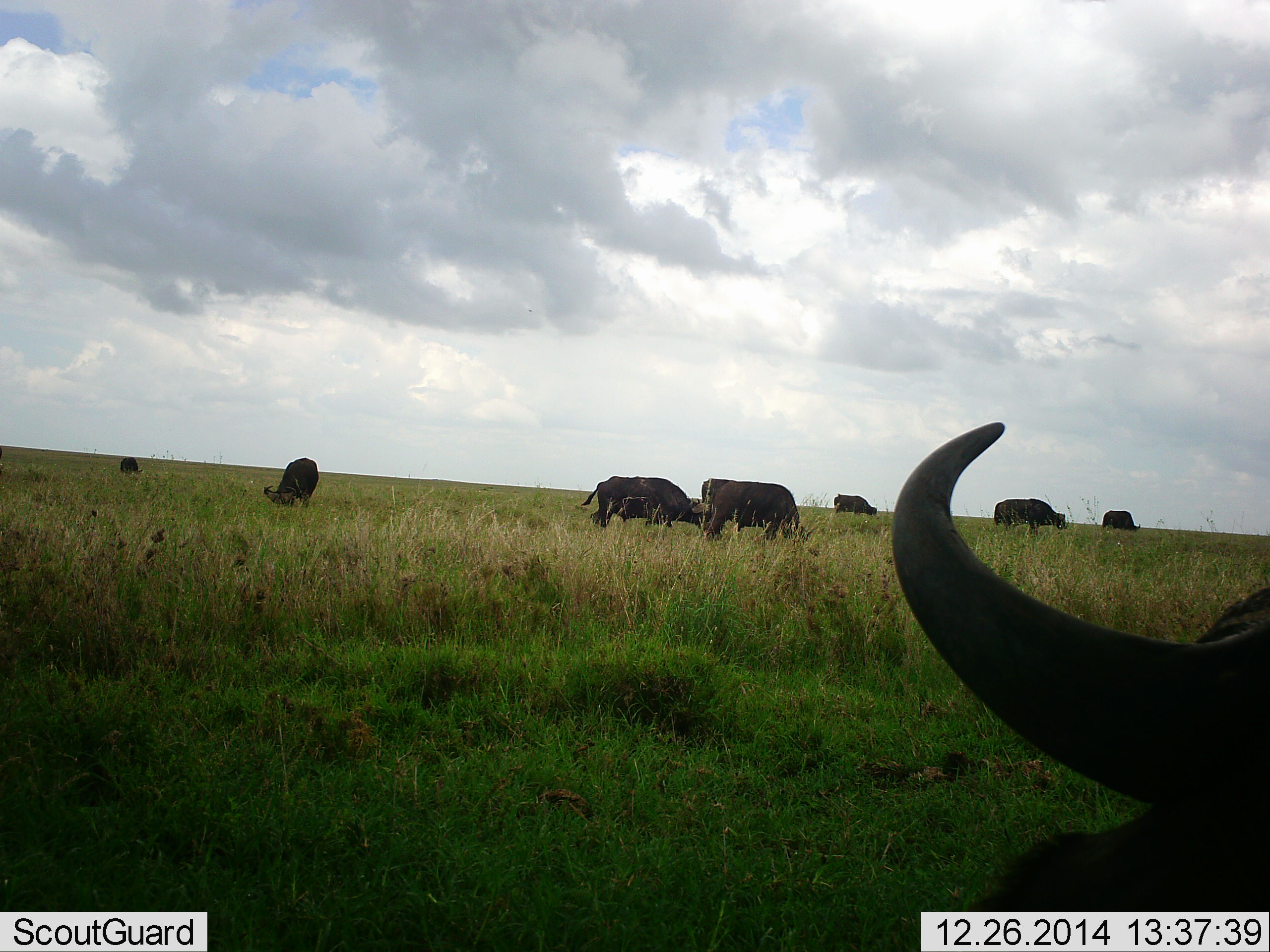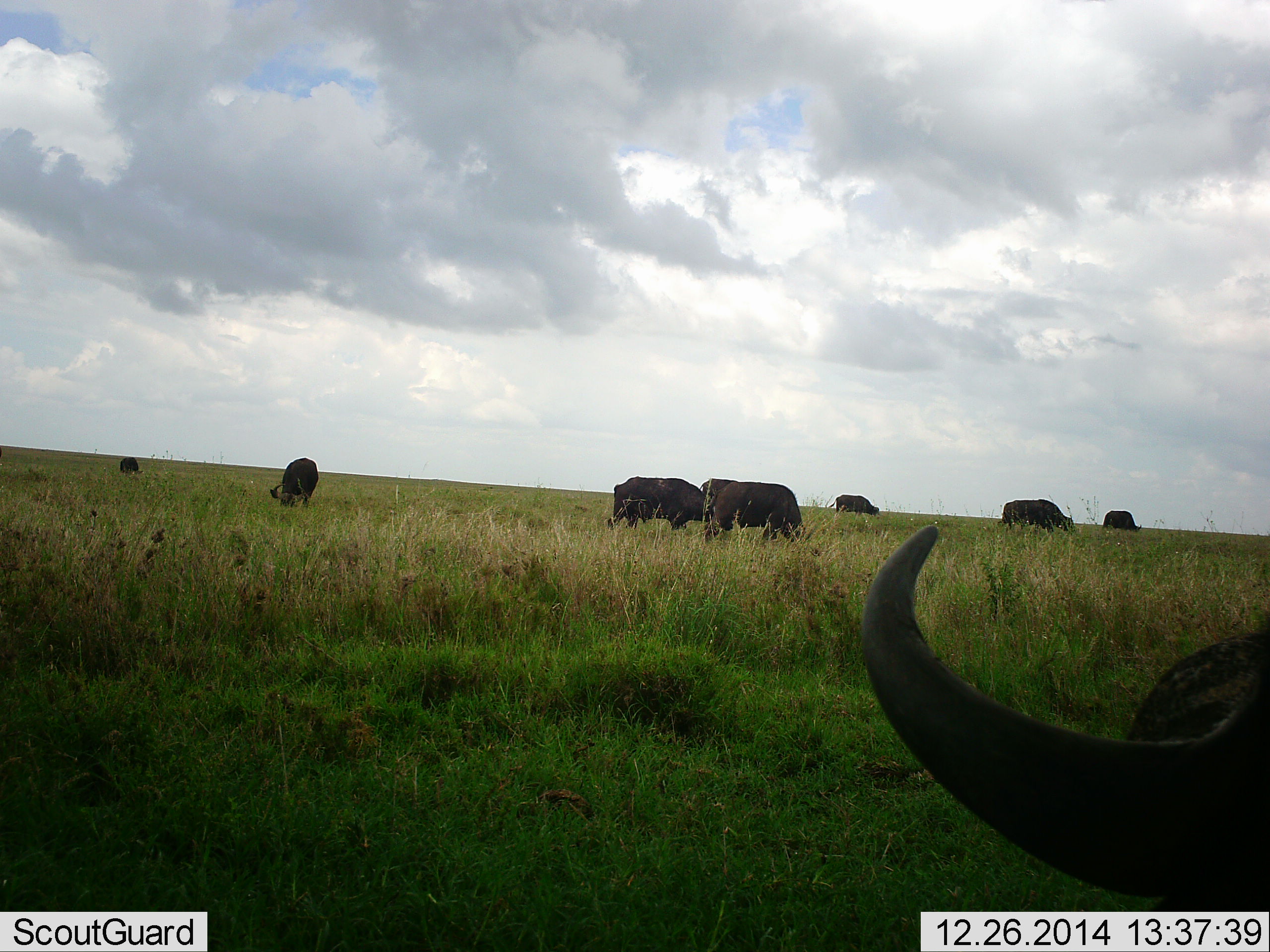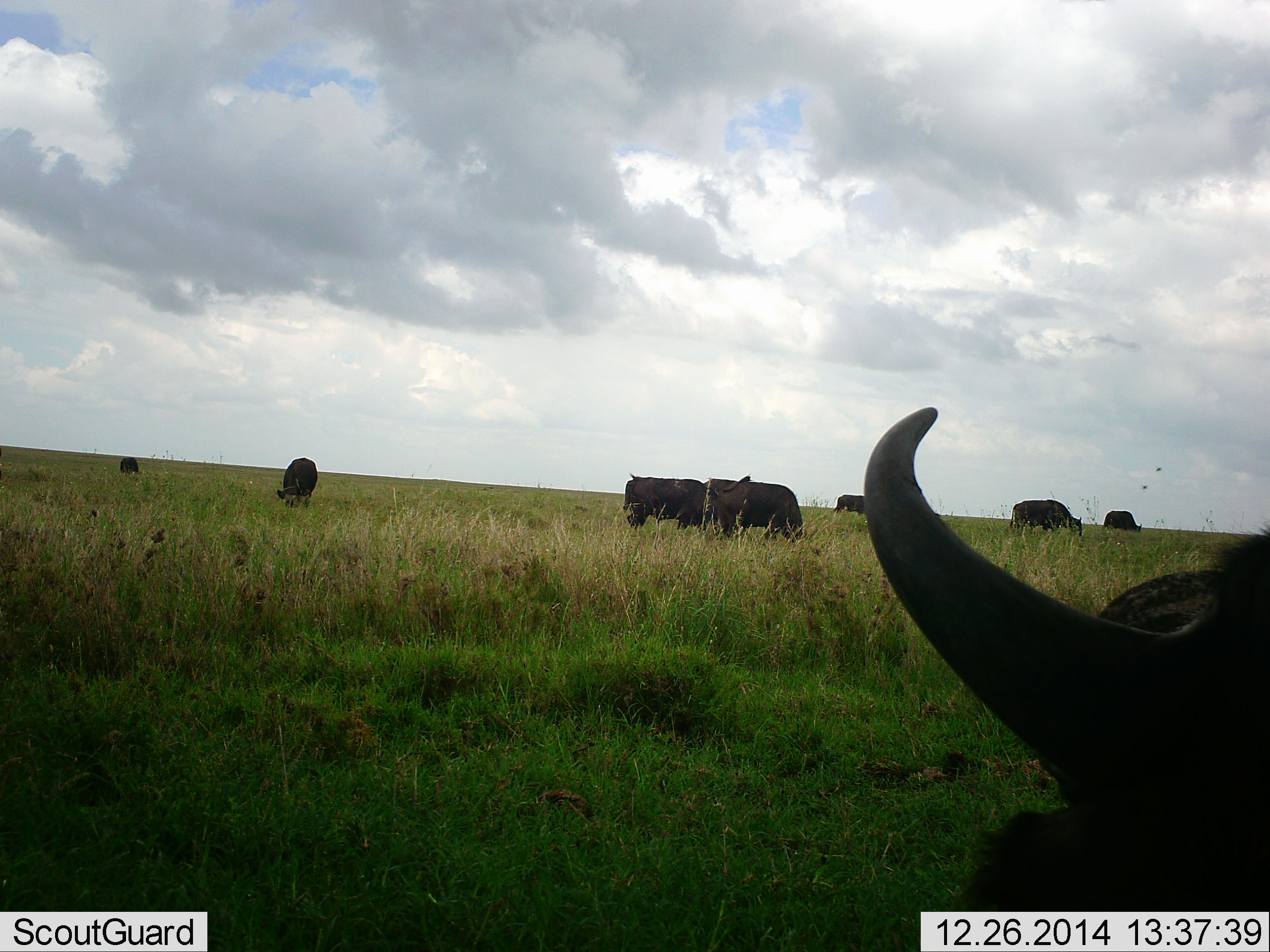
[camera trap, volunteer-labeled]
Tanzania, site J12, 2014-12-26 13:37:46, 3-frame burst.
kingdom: Animalia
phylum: Chordata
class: Mammalia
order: Artiodactyla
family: Bovidae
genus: Syncerus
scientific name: Syncerus caffer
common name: cape buffalo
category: buffalo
Buffalo (cape buffalo) (Syncerus caffer), count 8. Behavior (volunteer vote fractions): standing 20%, resting 10%, moving 20%, interacting 0%. Young present (vote fraction): 0%. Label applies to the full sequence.